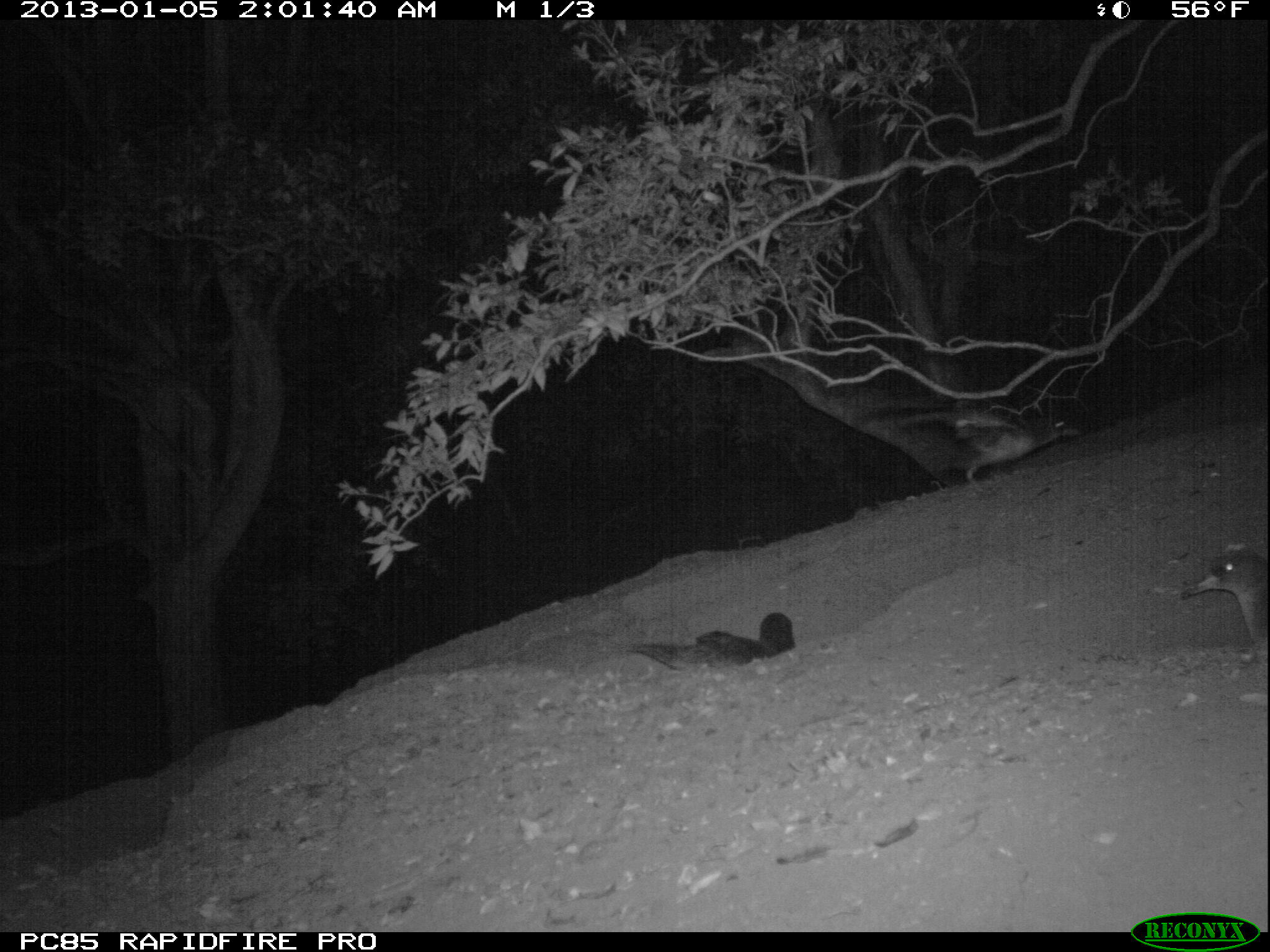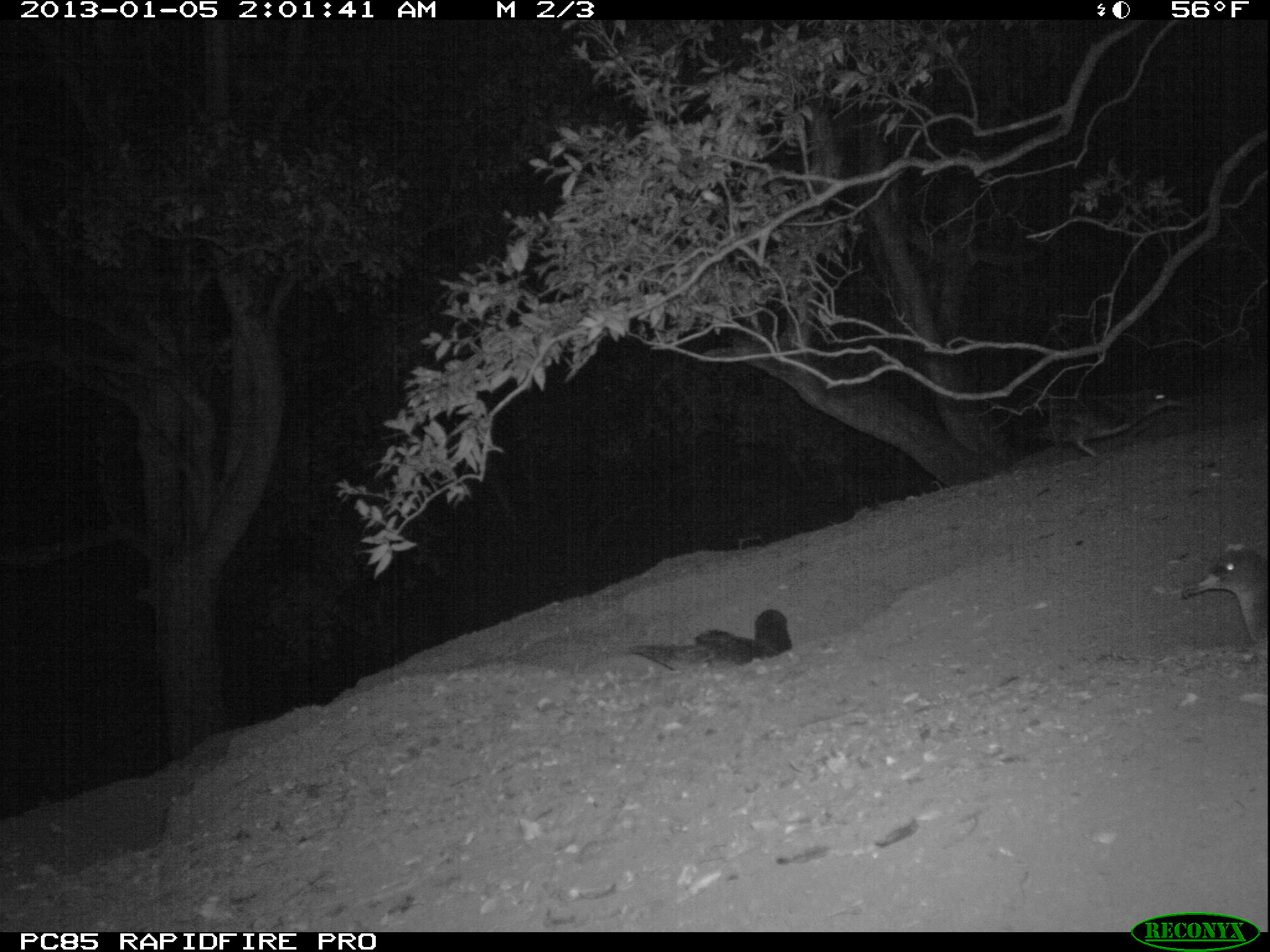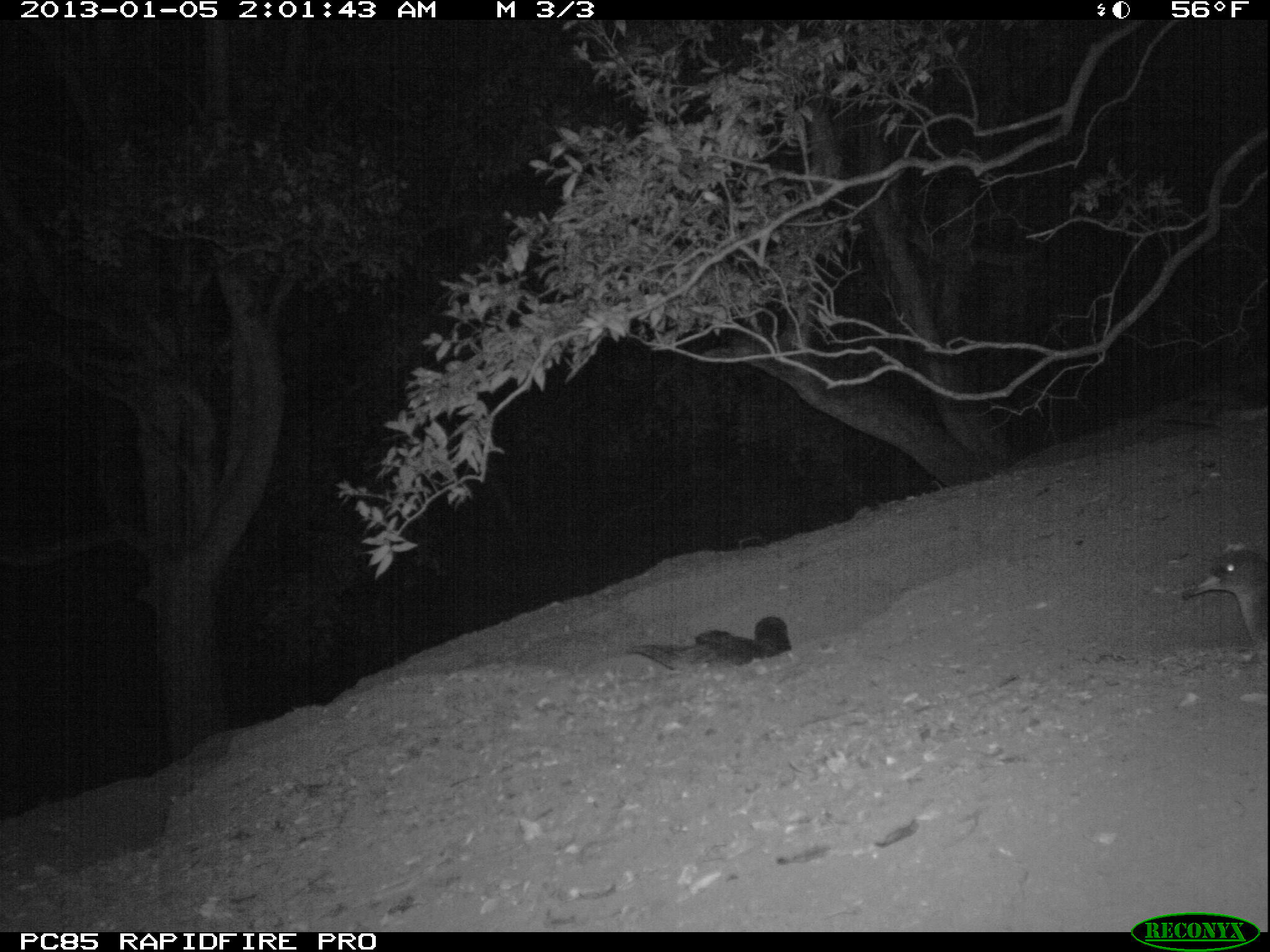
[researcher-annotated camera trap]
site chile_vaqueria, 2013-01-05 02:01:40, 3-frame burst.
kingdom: Animalia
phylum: Chordata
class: Aves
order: Procellariiformes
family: Procellariidae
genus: Calonectris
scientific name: Calonectris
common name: shearwater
Shearwater (Calonectris).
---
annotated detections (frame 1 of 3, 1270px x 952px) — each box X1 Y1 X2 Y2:
shearwater: 914 415 1078 485; 1182 544 1268 673; 624 612 796 671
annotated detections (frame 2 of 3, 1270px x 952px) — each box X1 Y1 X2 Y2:
shearwater: 1179 543 1268 680; 617 607 791 672; 1029 389 1179 461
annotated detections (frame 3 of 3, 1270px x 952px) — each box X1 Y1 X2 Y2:
shearwater: 1179 544 1269 679; 618 615 794 672